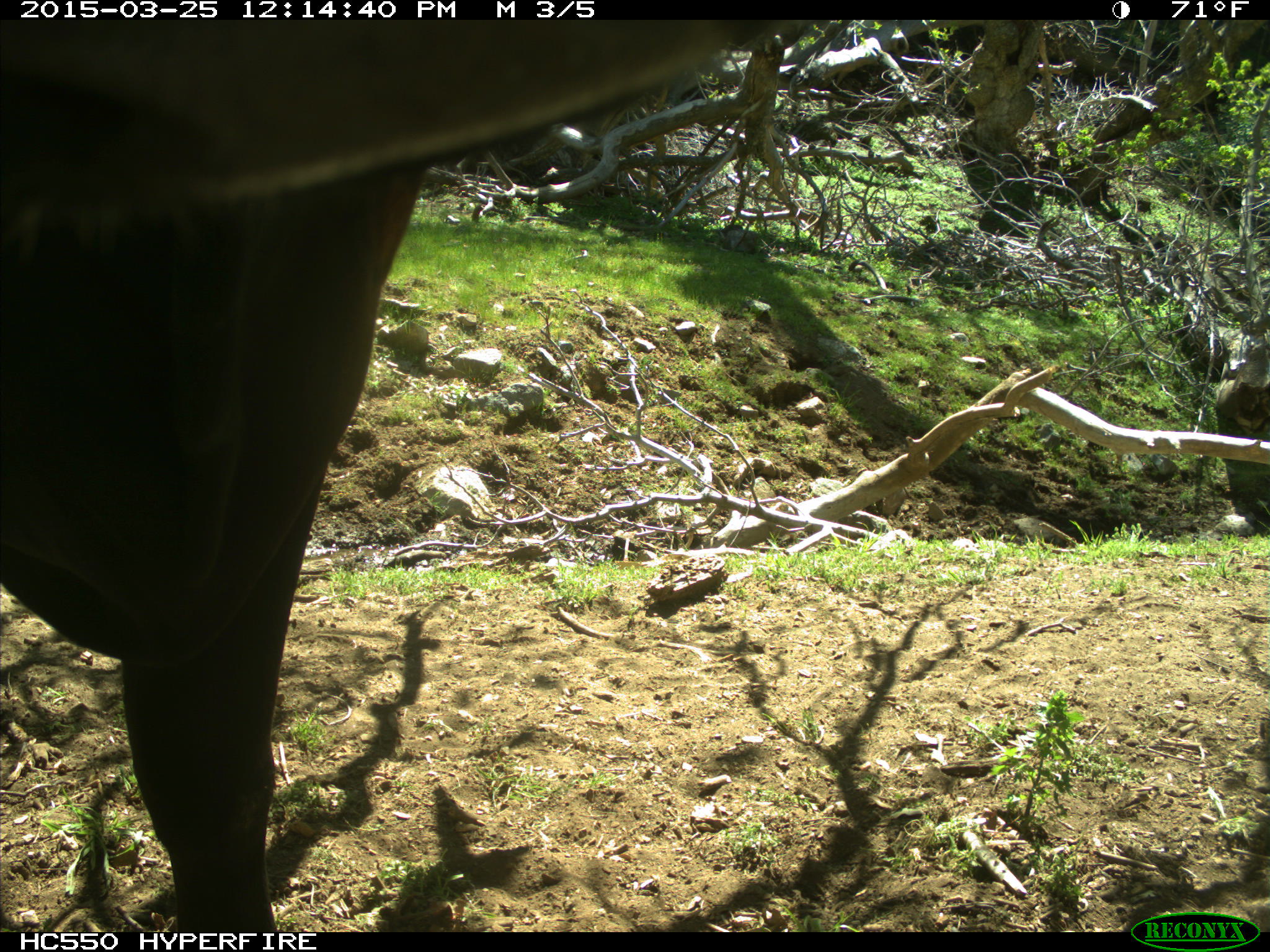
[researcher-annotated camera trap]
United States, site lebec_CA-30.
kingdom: Animalia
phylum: Chordata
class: Mammalia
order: Artiodactyla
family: Bovidae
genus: Bos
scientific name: Bos taurus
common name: domestic cow